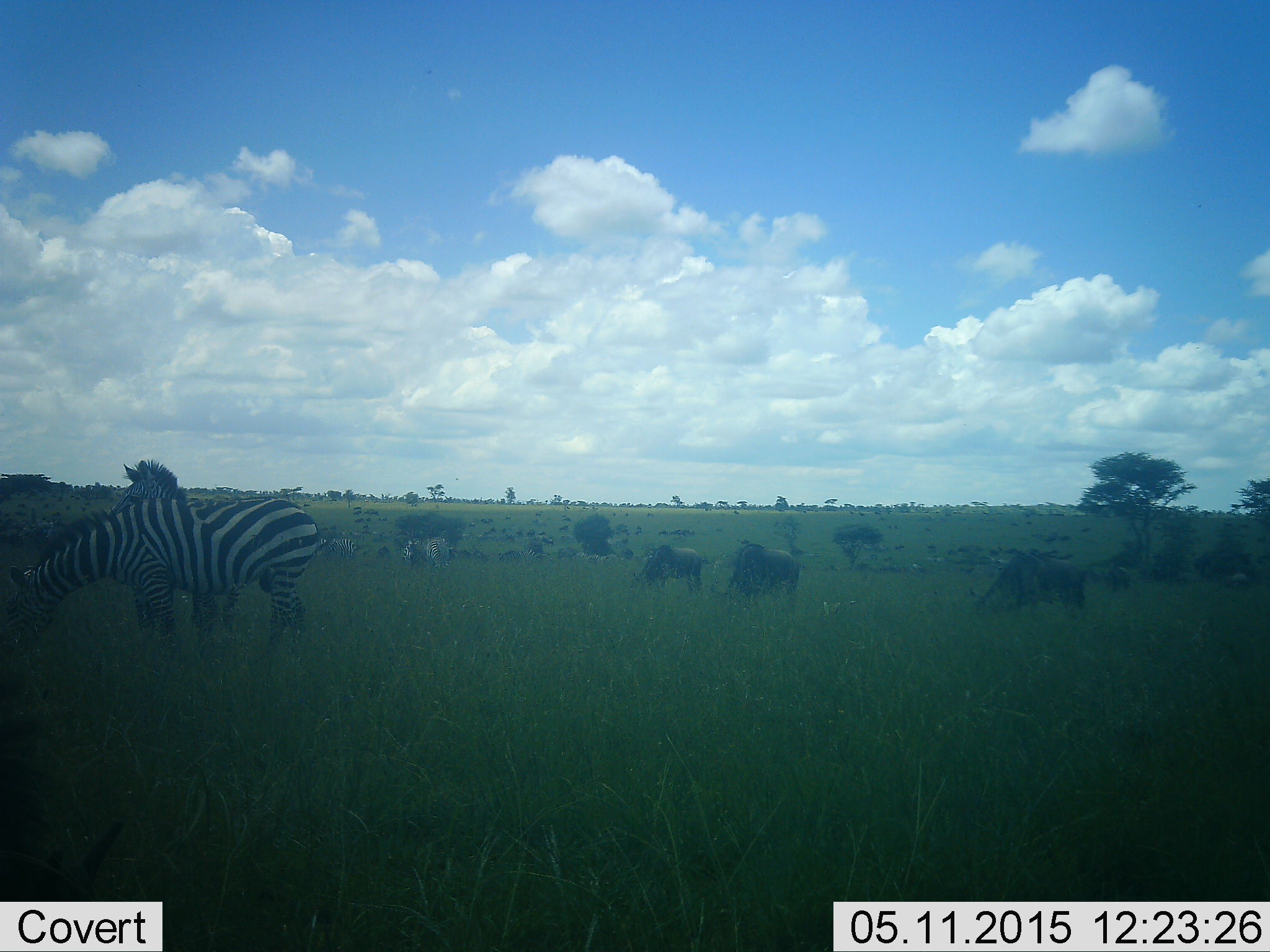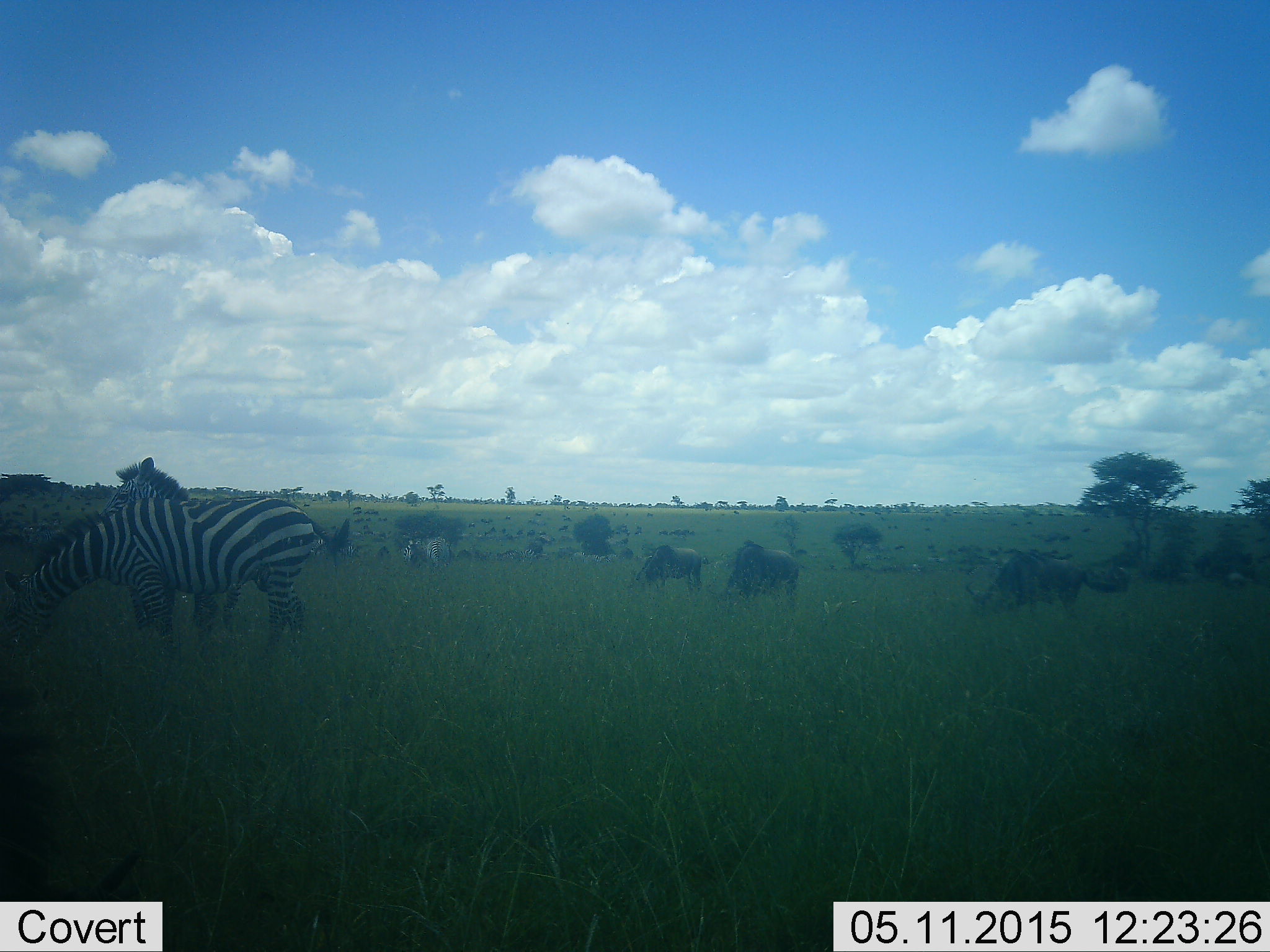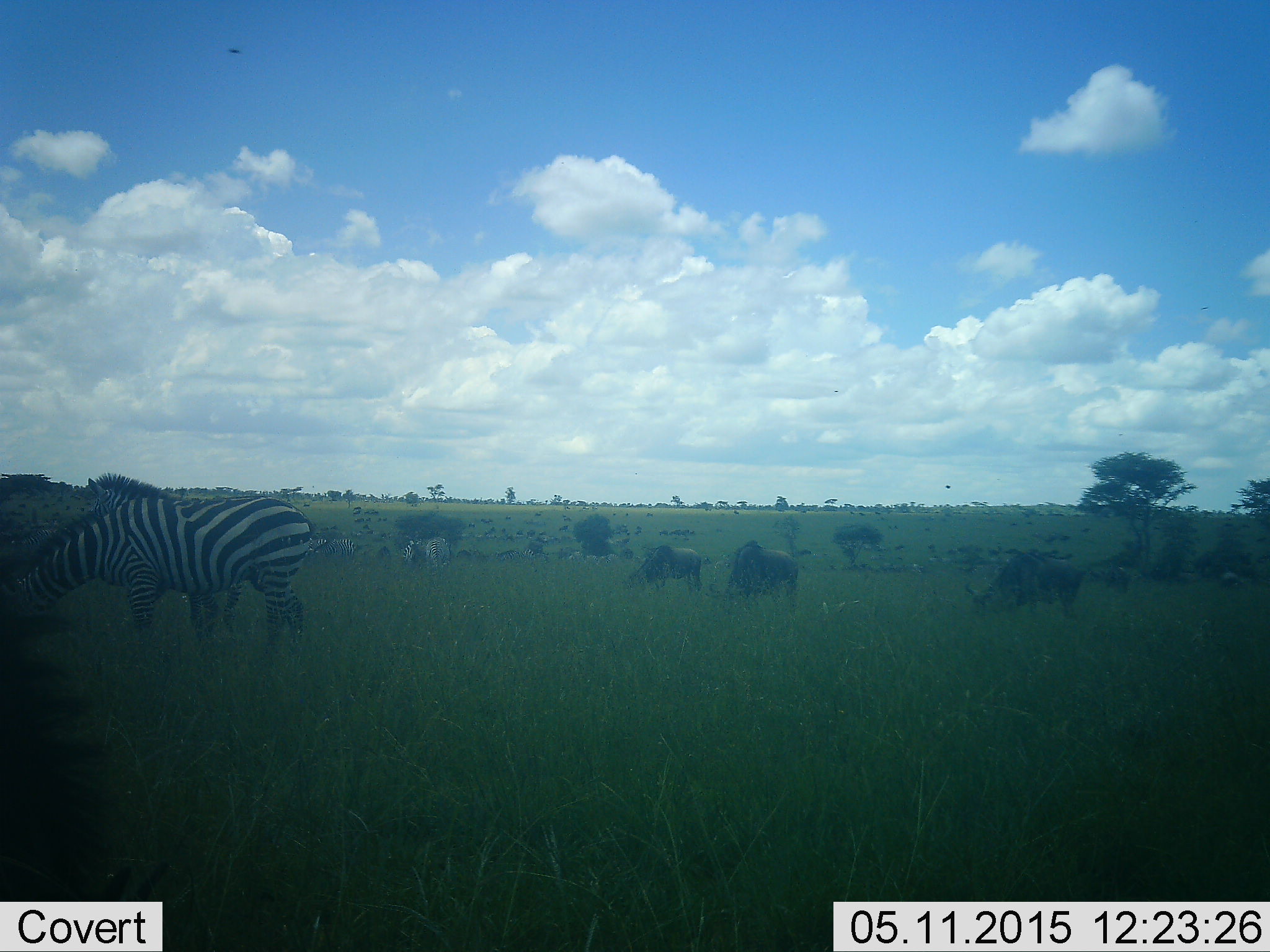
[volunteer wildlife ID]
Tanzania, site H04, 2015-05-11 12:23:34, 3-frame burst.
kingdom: Animalia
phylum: Chordata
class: Mammalia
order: Artiodactyla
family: Bovidae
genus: Connochaetes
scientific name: Connochaetes taurinus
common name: blue wildebeest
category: wildebeest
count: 11-50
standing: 27%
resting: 18%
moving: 18%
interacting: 0%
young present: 9%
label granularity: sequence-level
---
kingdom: Animalia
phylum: Chordata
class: Mammalia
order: Perissodactyla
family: Equidae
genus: Equus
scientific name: Equus quagga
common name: plains zebra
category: zebra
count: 2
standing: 53%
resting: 13%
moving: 13%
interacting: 13%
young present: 0%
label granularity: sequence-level